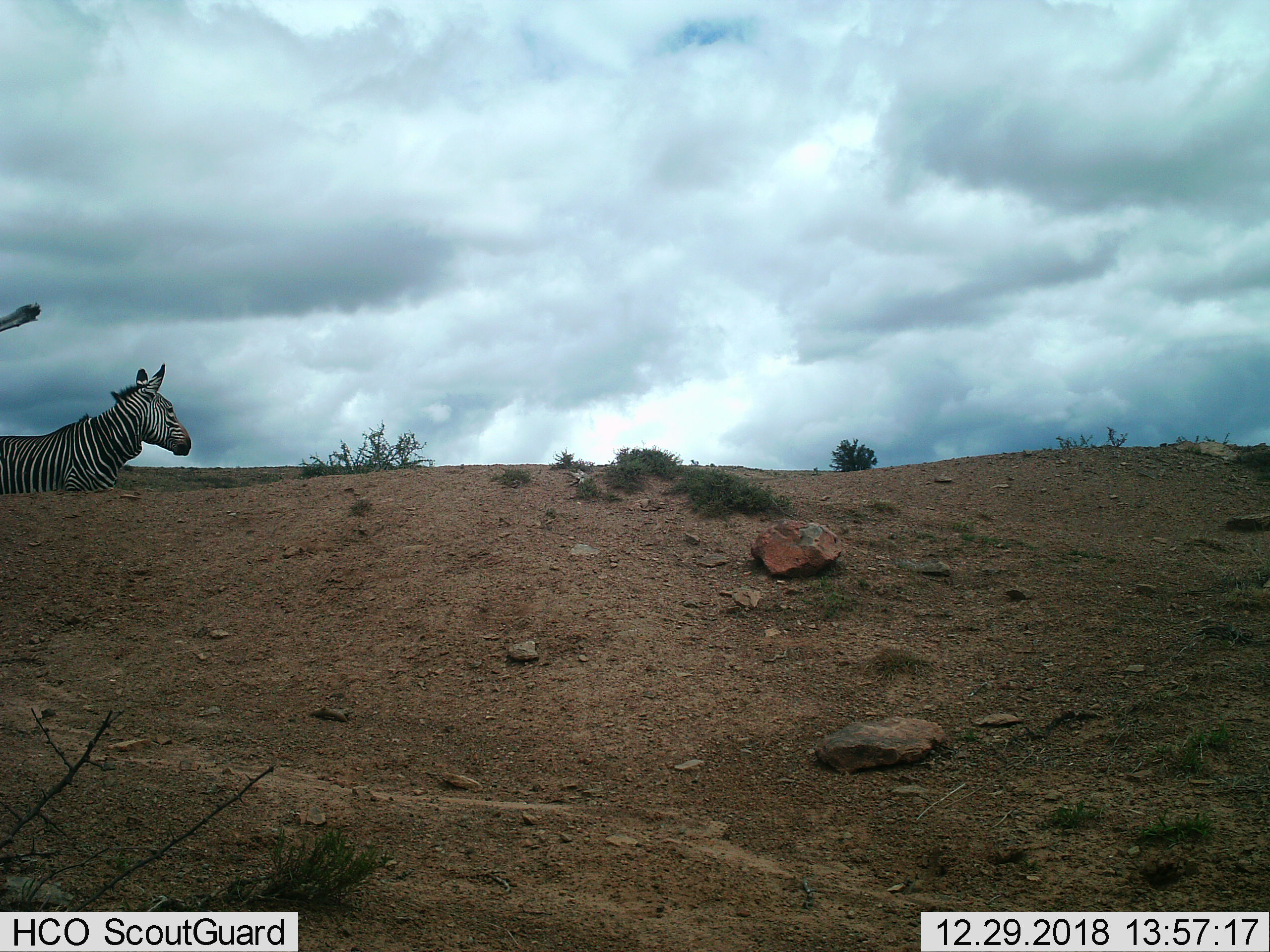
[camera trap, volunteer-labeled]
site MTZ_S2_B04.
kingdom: Animalia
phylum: Chordata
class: Mammalia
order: Perissodactyla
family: Equidae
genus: Equus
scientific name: Equus zebra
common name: mountain zebra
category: zebramountain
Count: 1.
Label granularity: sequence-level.